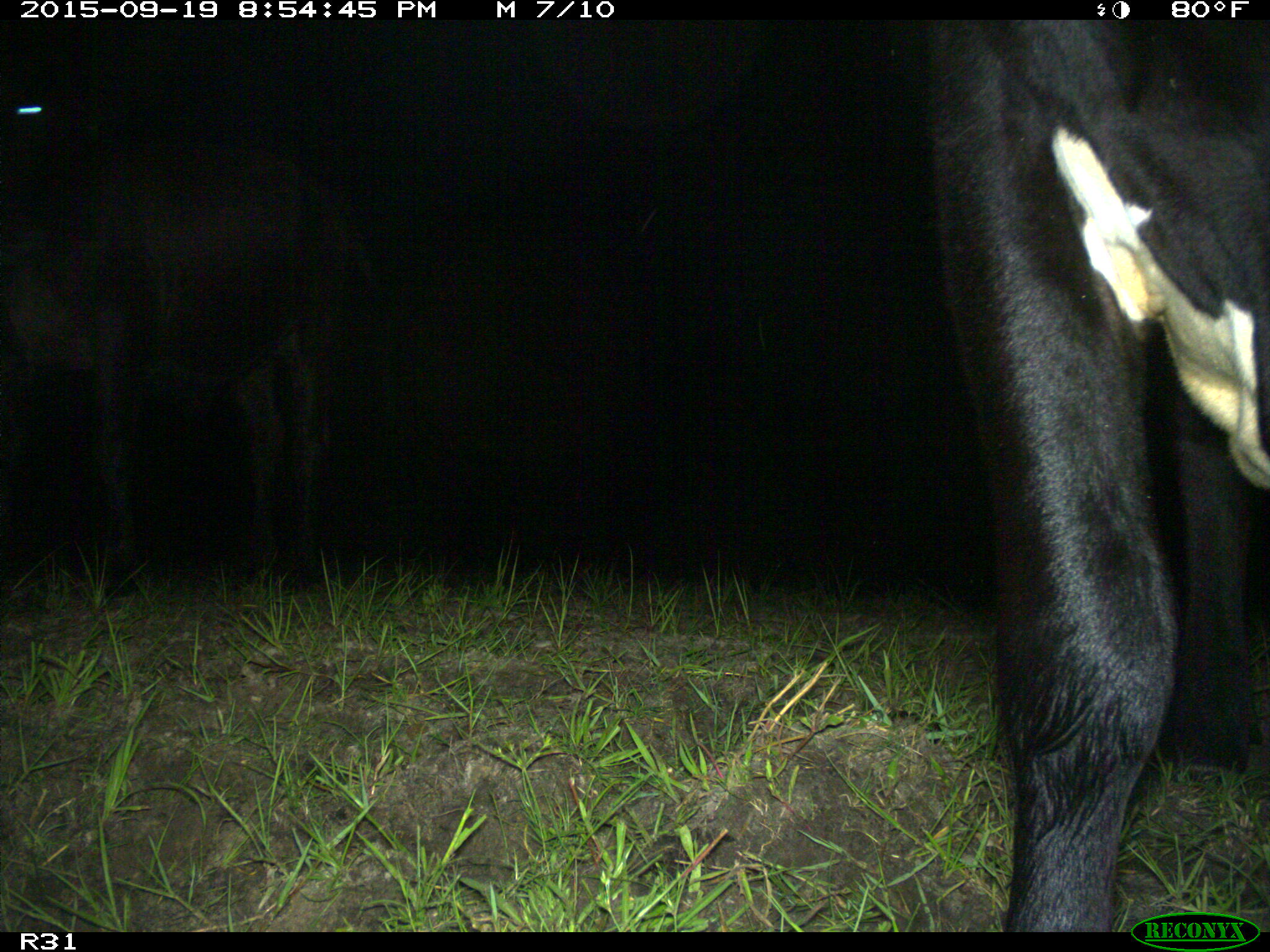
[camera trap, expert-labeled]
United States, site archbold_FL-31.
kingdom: Animalia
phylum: Chordata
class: Mammalia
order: Artiodactyla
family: Bovidae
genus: Bos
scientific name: Bos taurus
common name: domestic cow